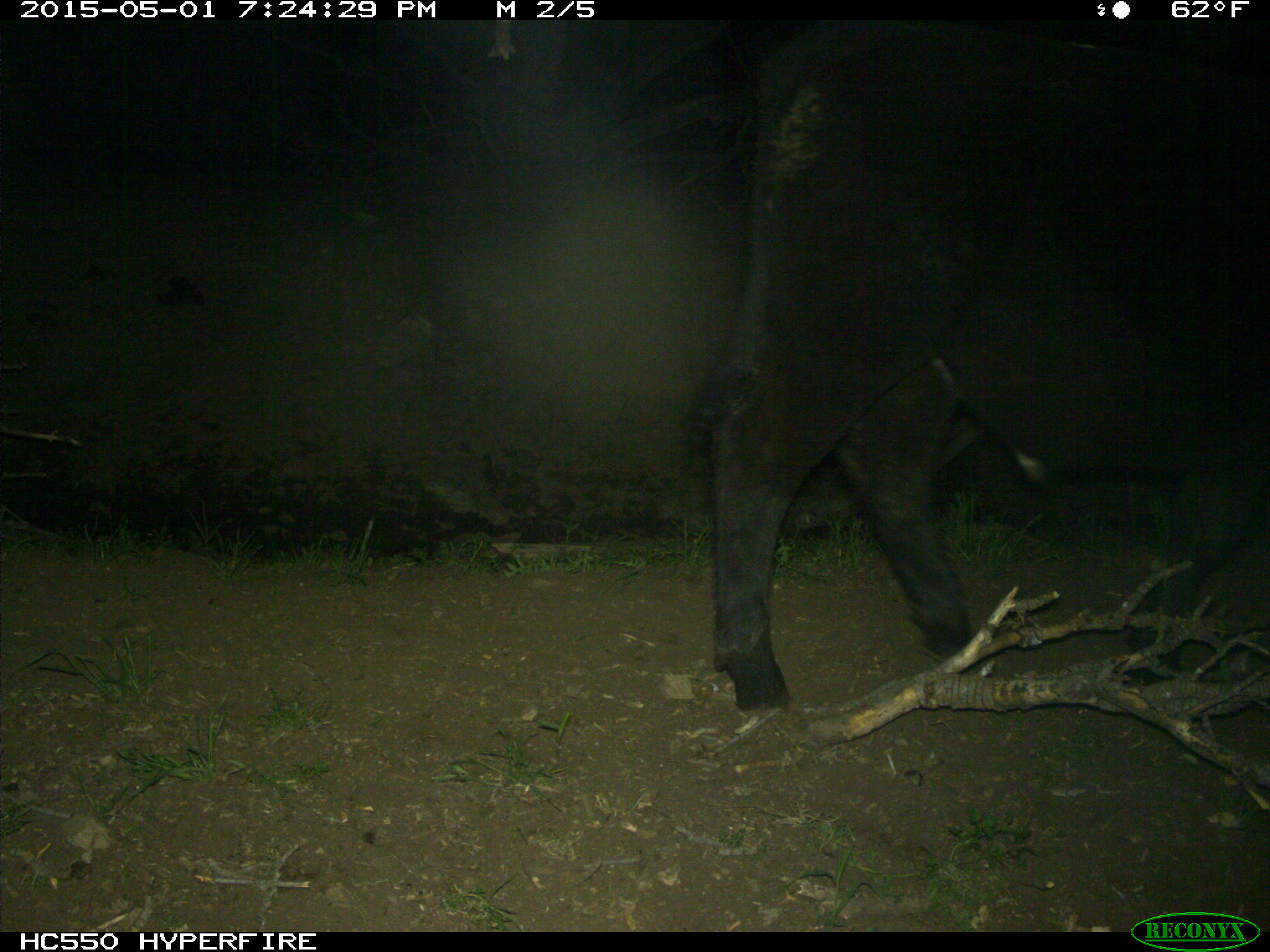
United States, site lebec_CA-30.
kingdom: Animalia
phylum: Chordata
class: Mammalia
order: Artiodactyla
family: Bovidae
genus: Bos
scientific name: Bos taurus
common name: domestic cow